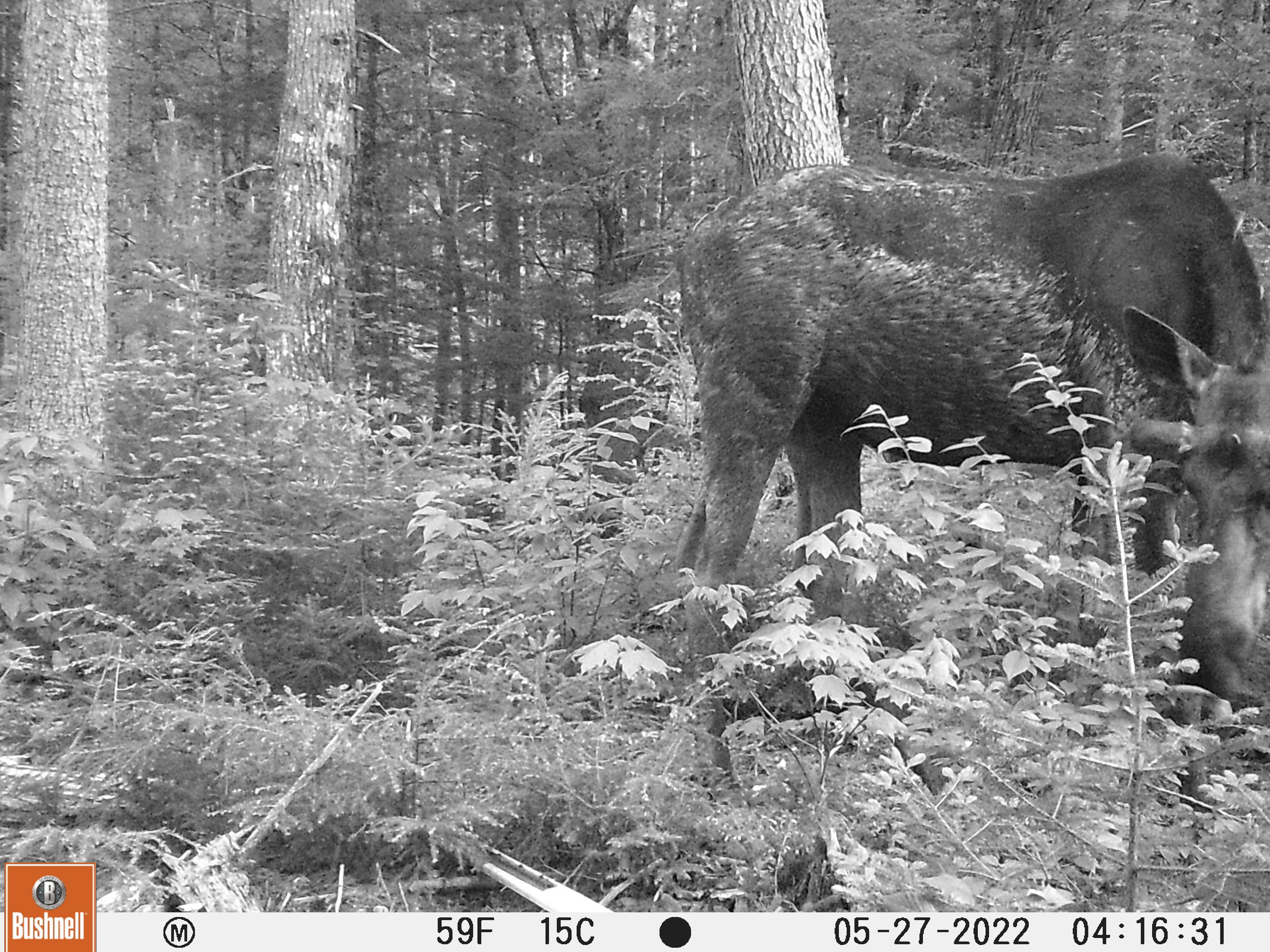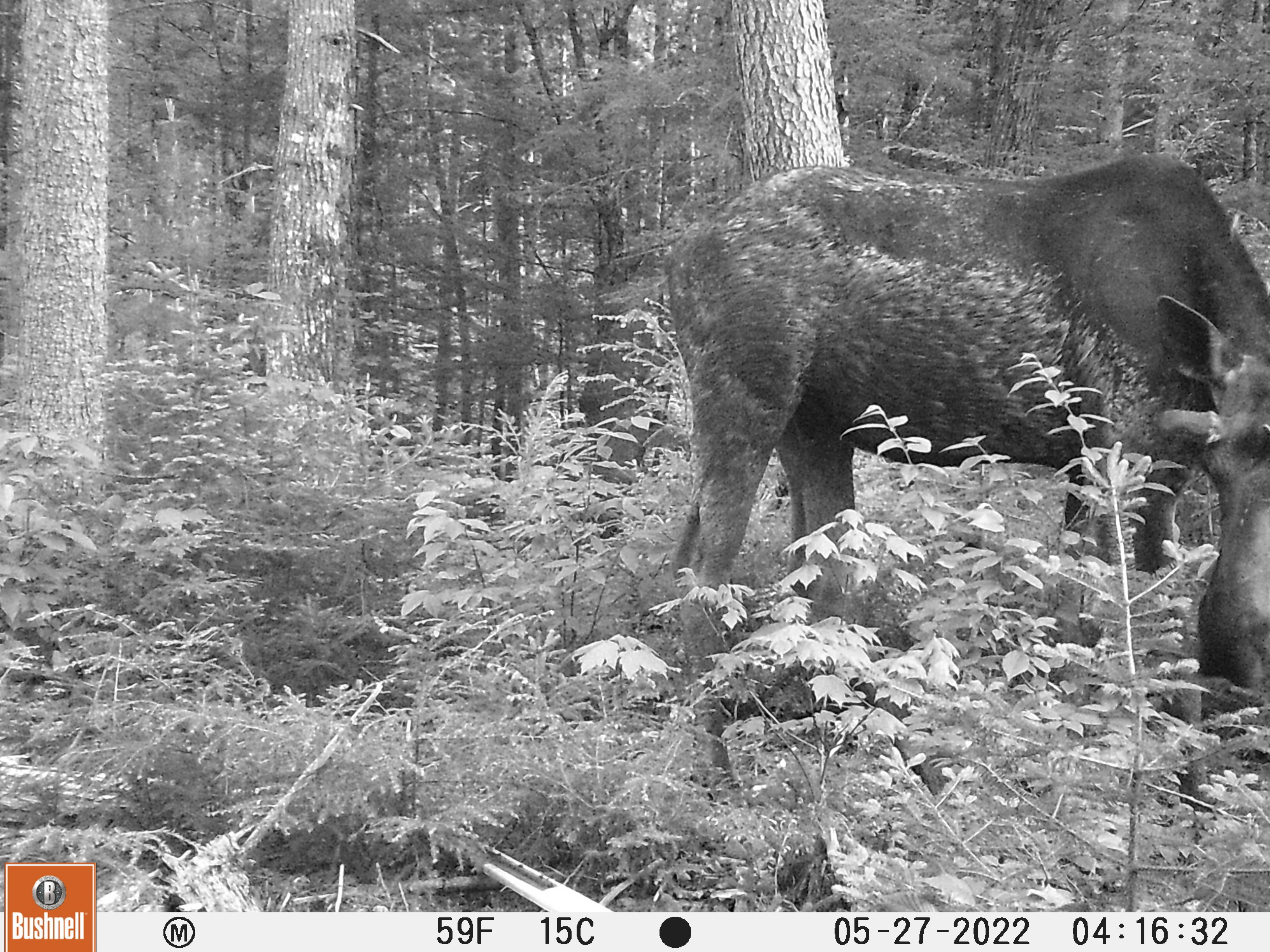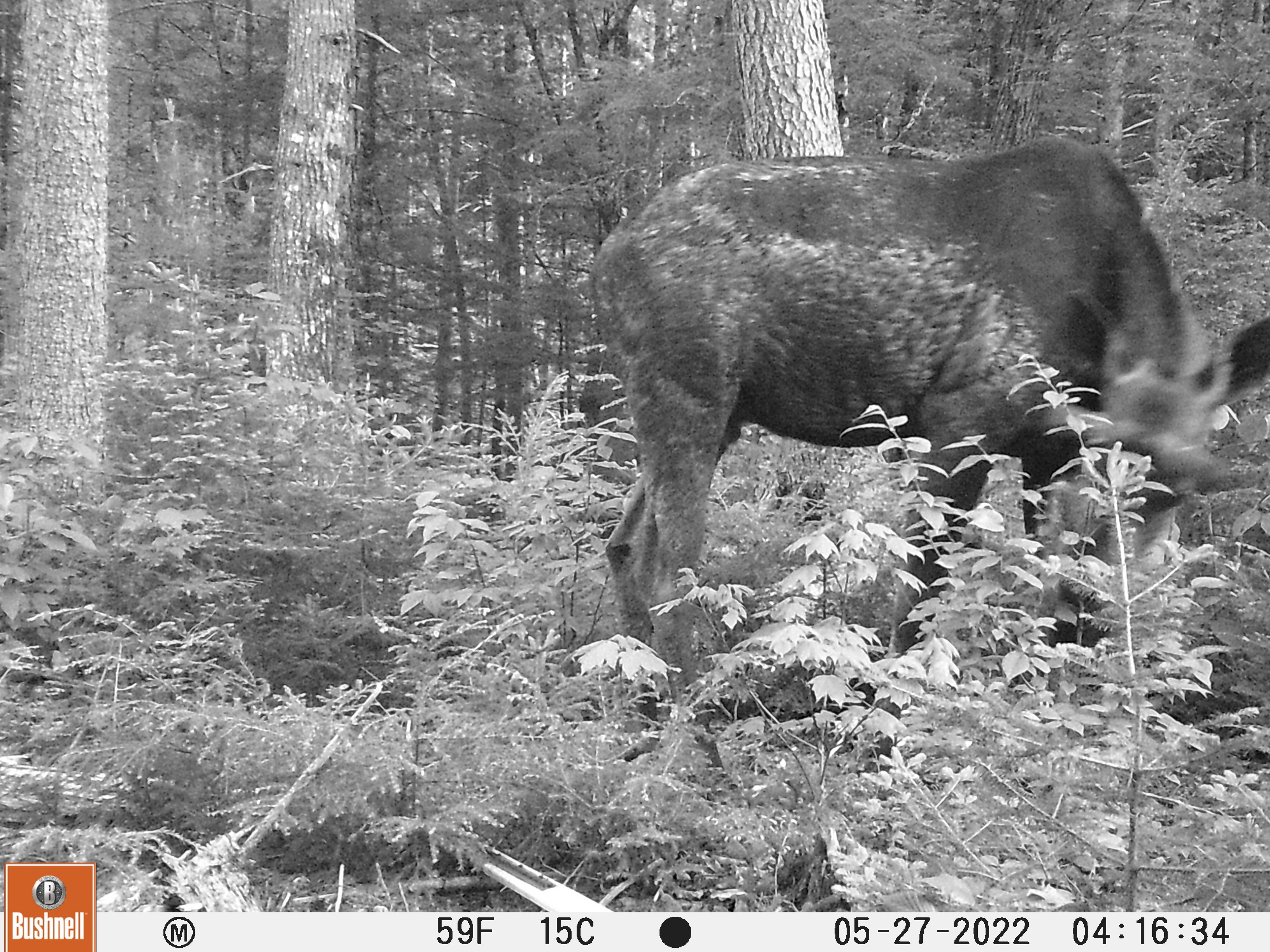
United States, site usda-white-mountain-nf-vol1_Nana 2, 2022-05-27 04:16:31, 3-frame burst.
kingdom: Animalia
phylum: Chordata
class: Mammalia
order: Artiodactyla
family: Cervidae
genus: Alces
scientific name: Alces alces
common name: moose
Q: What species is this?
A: Moose (Alces alces).